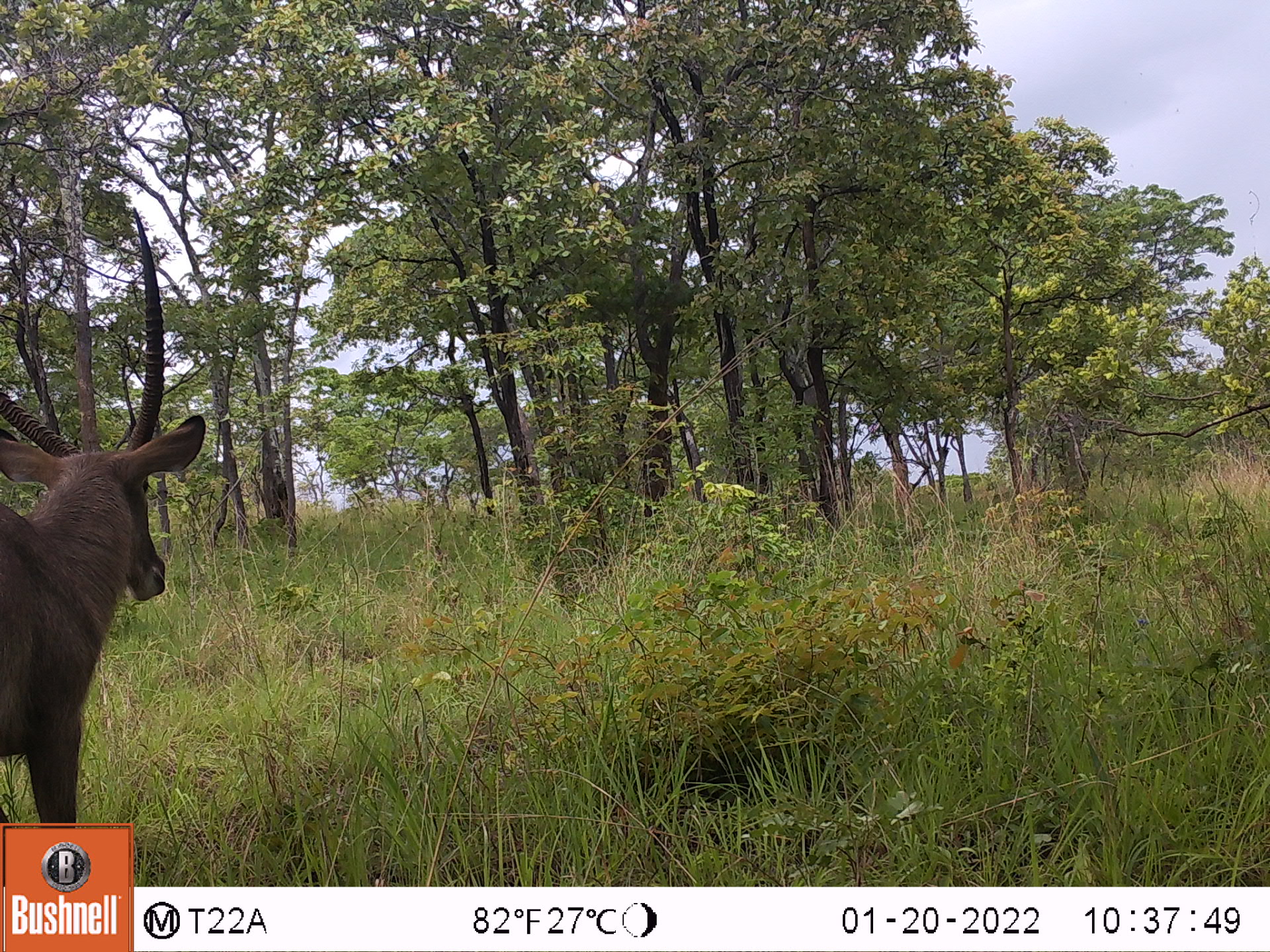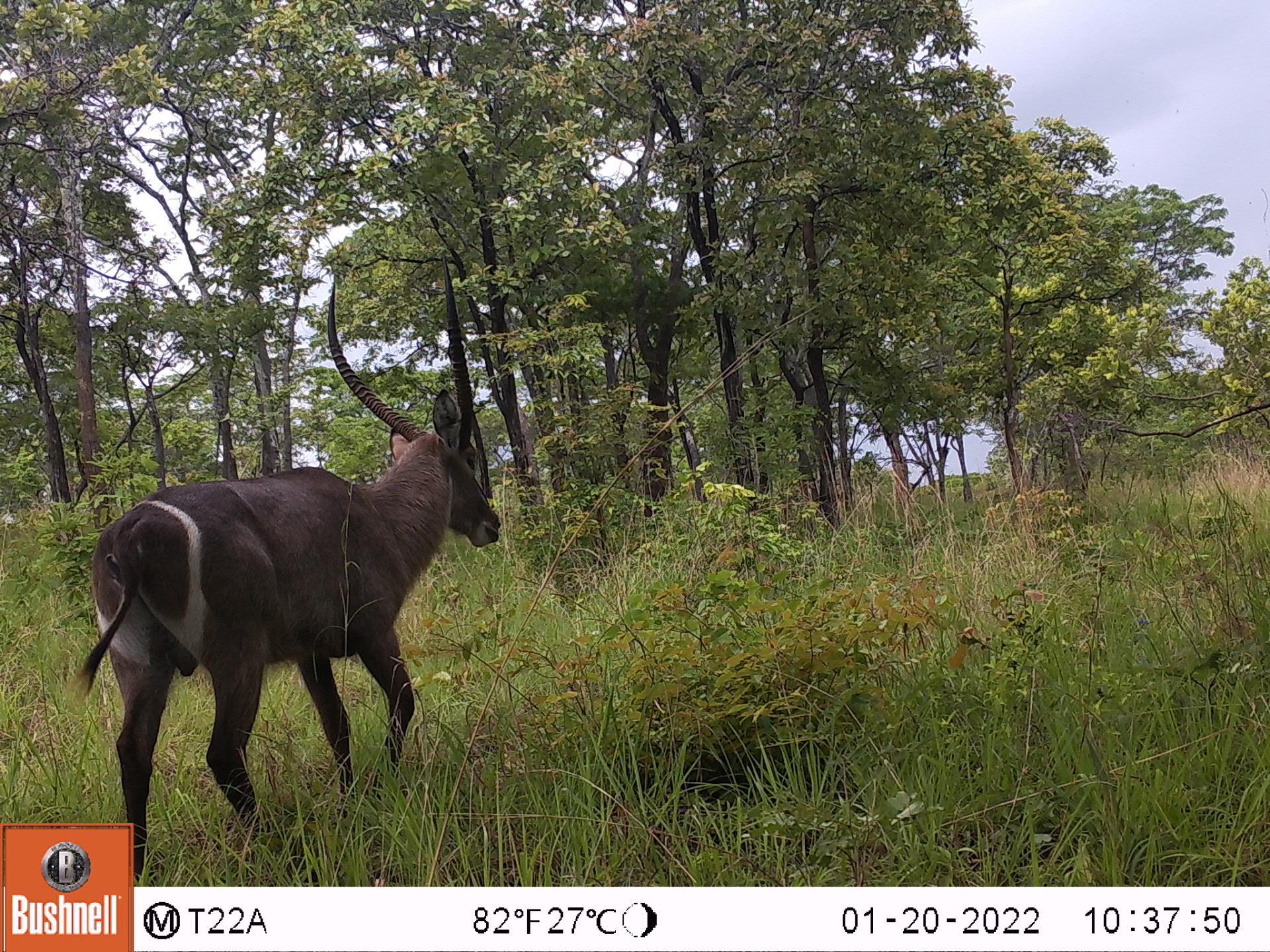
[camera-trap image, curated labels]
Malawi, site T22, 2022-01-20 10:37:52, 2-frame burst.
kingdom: Animalia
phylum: Chordata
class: Mammalia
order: Artiodactyla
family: Bovidae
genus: Kobus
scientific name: Kobus ellipsiprymnus ellipsiprymnus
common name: common waterbuck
Common waterbuck (Kobus ellipsiprymnus ellipsiprymnus), count 1.